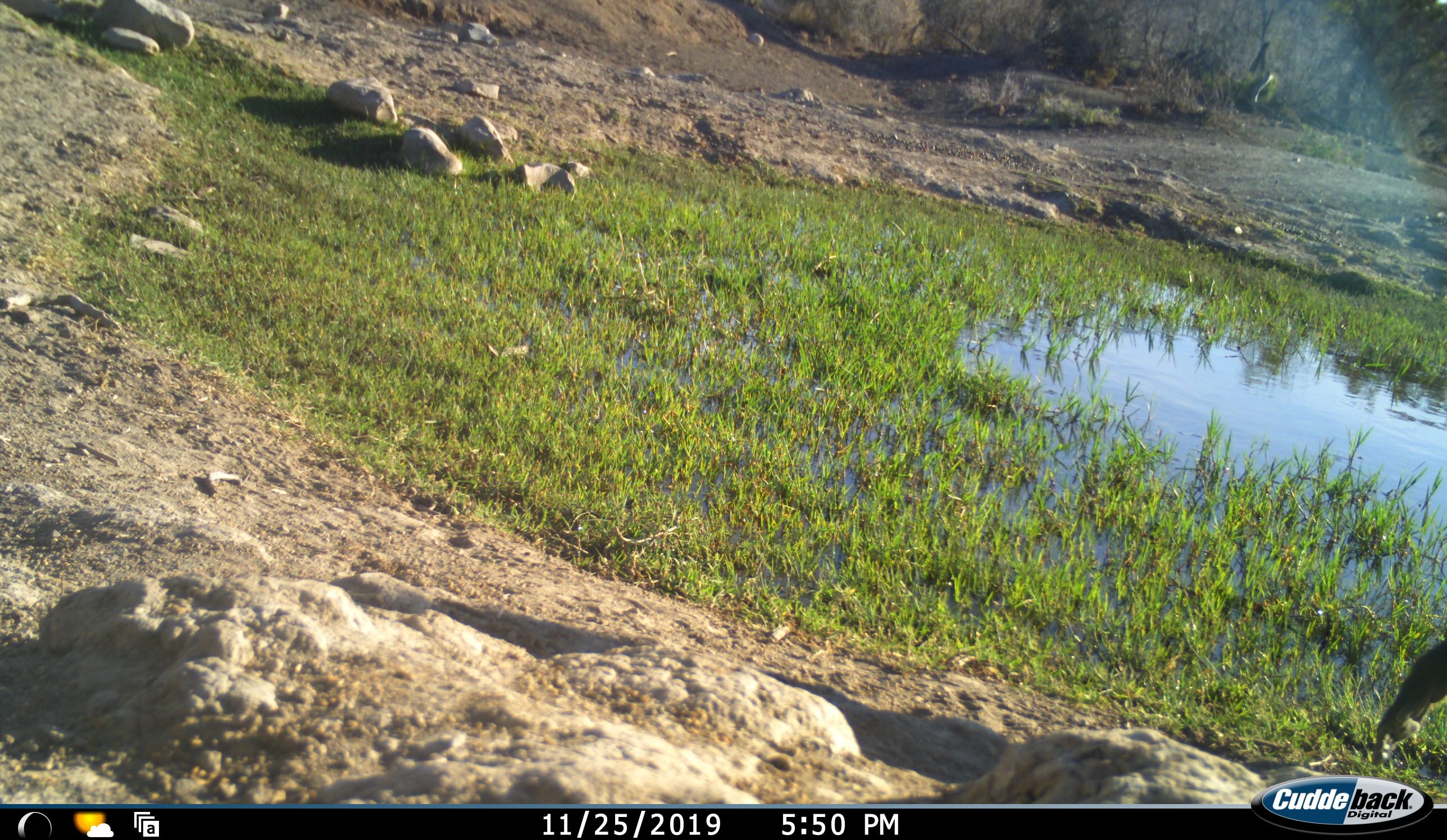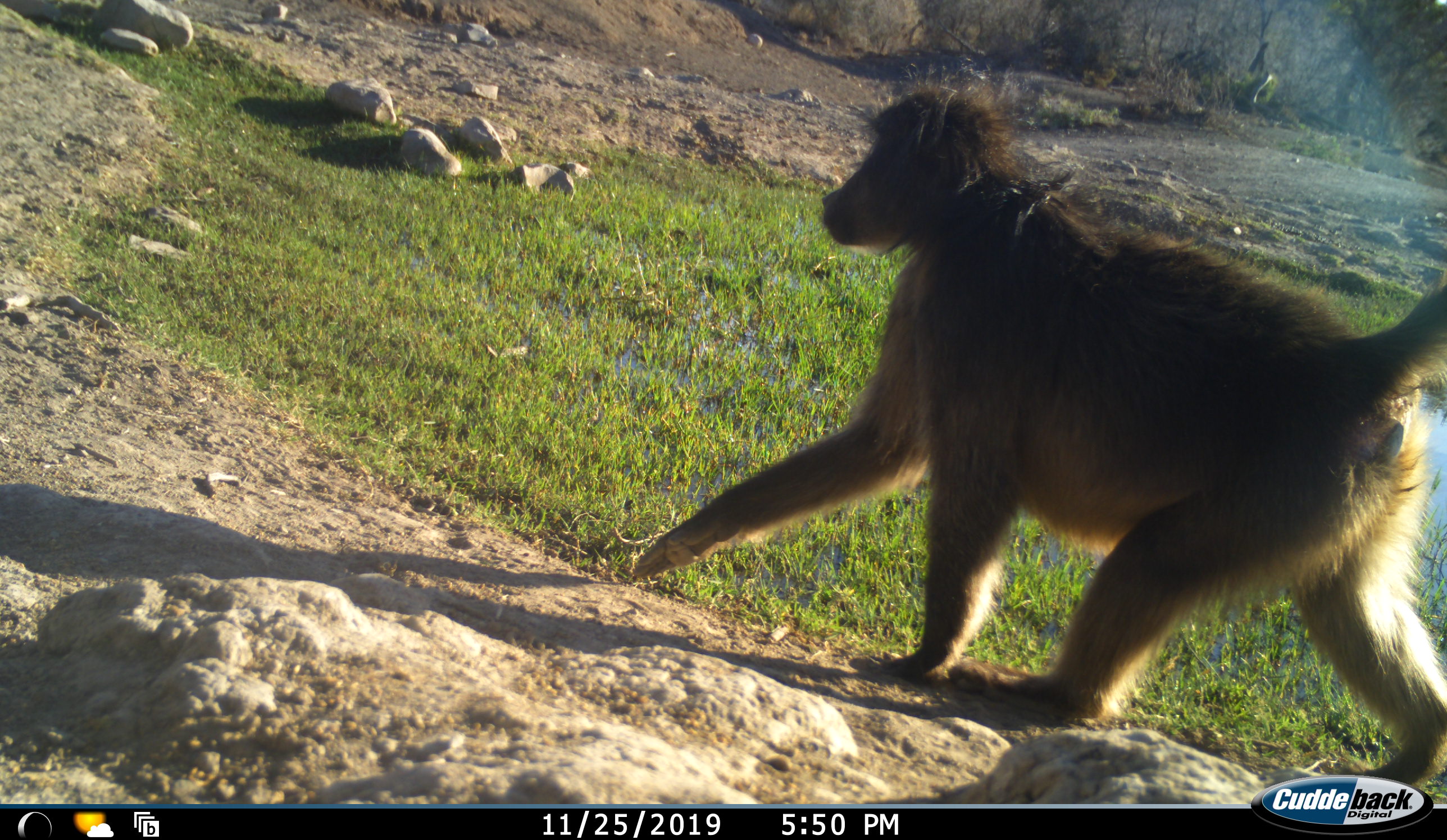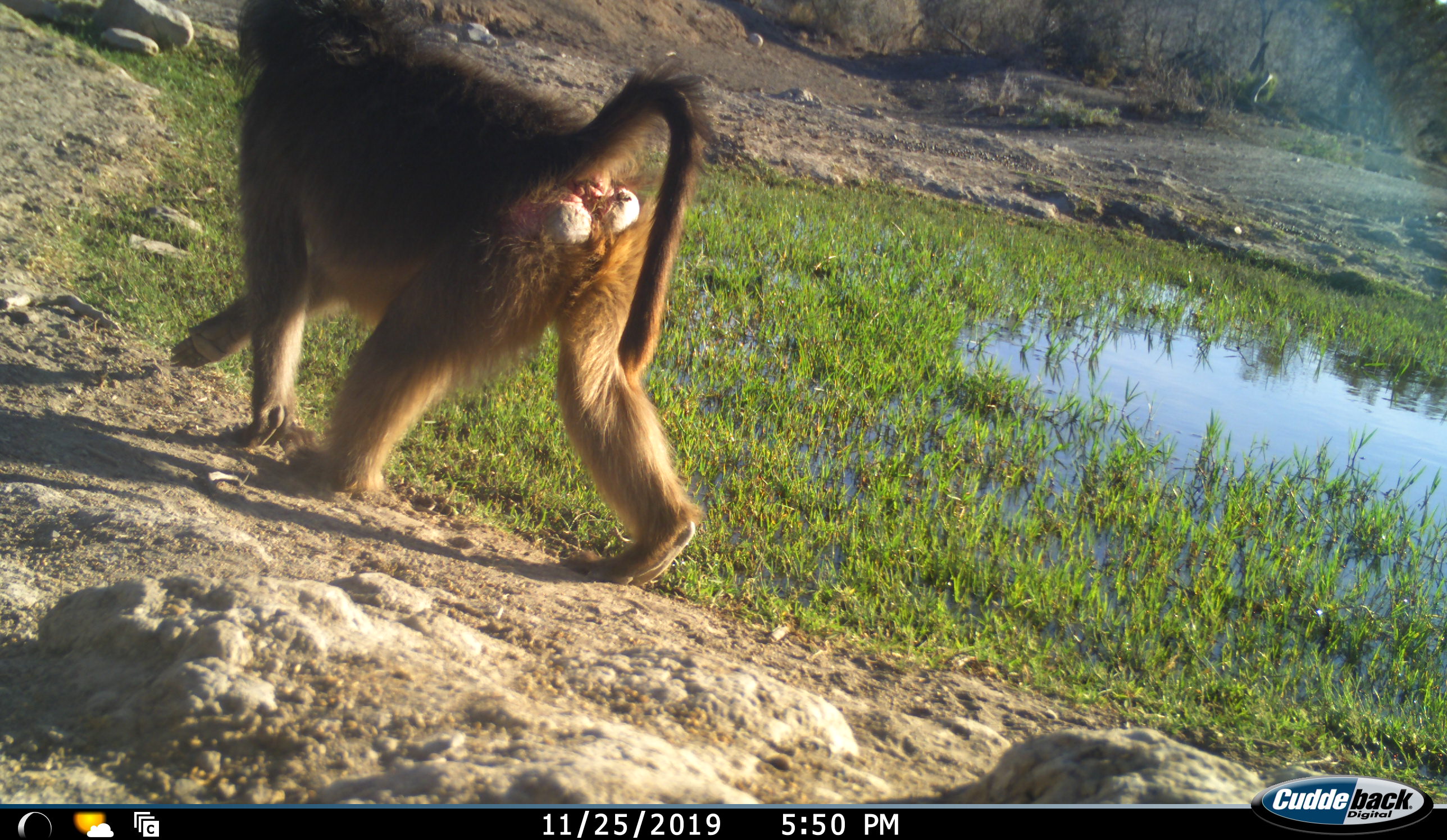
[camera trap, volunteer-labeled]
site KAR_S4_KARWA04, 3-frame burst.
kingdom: Animalia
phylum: Chordata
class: Mammalia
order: Primates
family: Cercopithecidae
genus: Papio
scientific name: Papio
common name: baboon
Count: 1.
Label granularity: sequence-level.